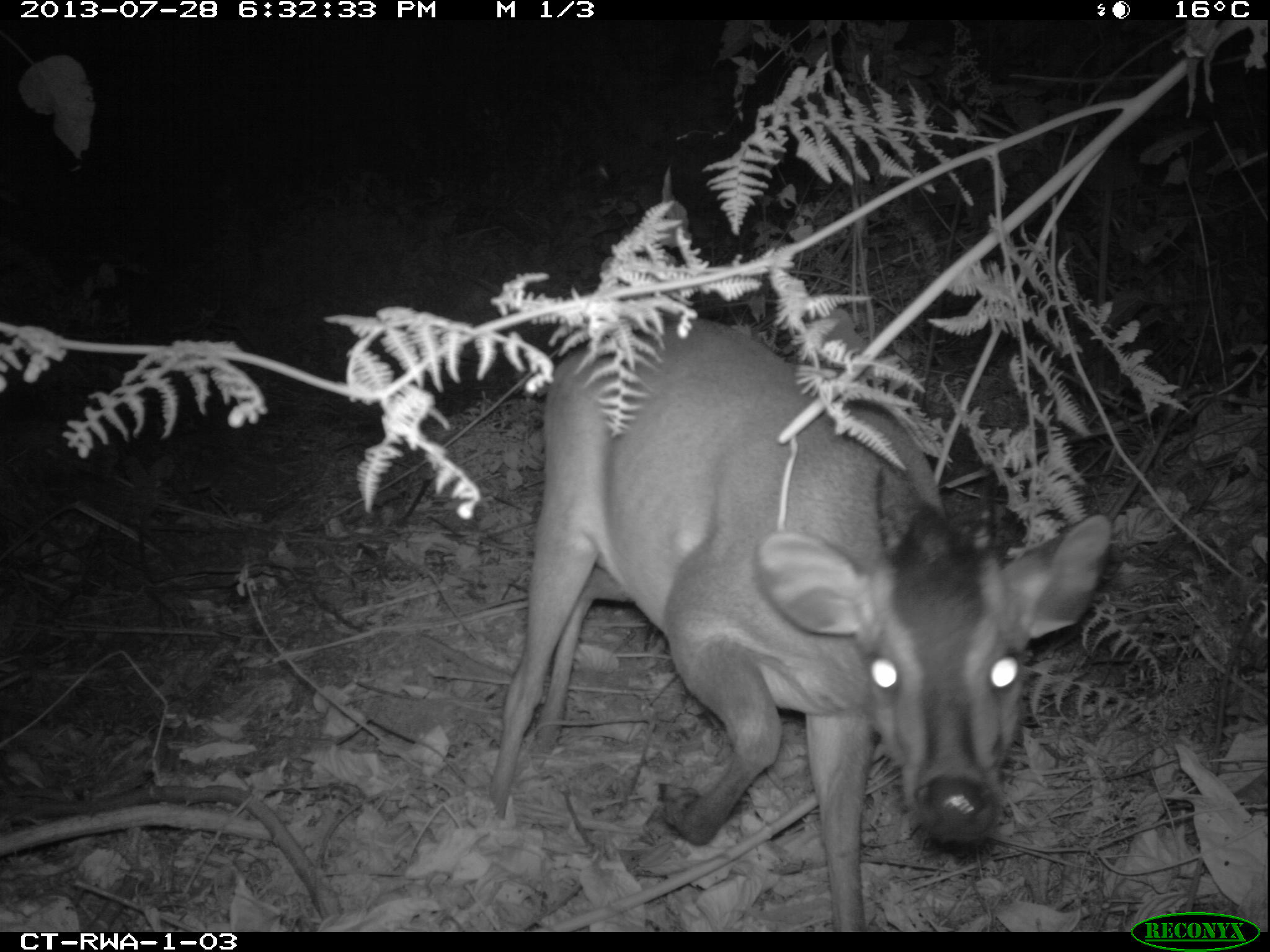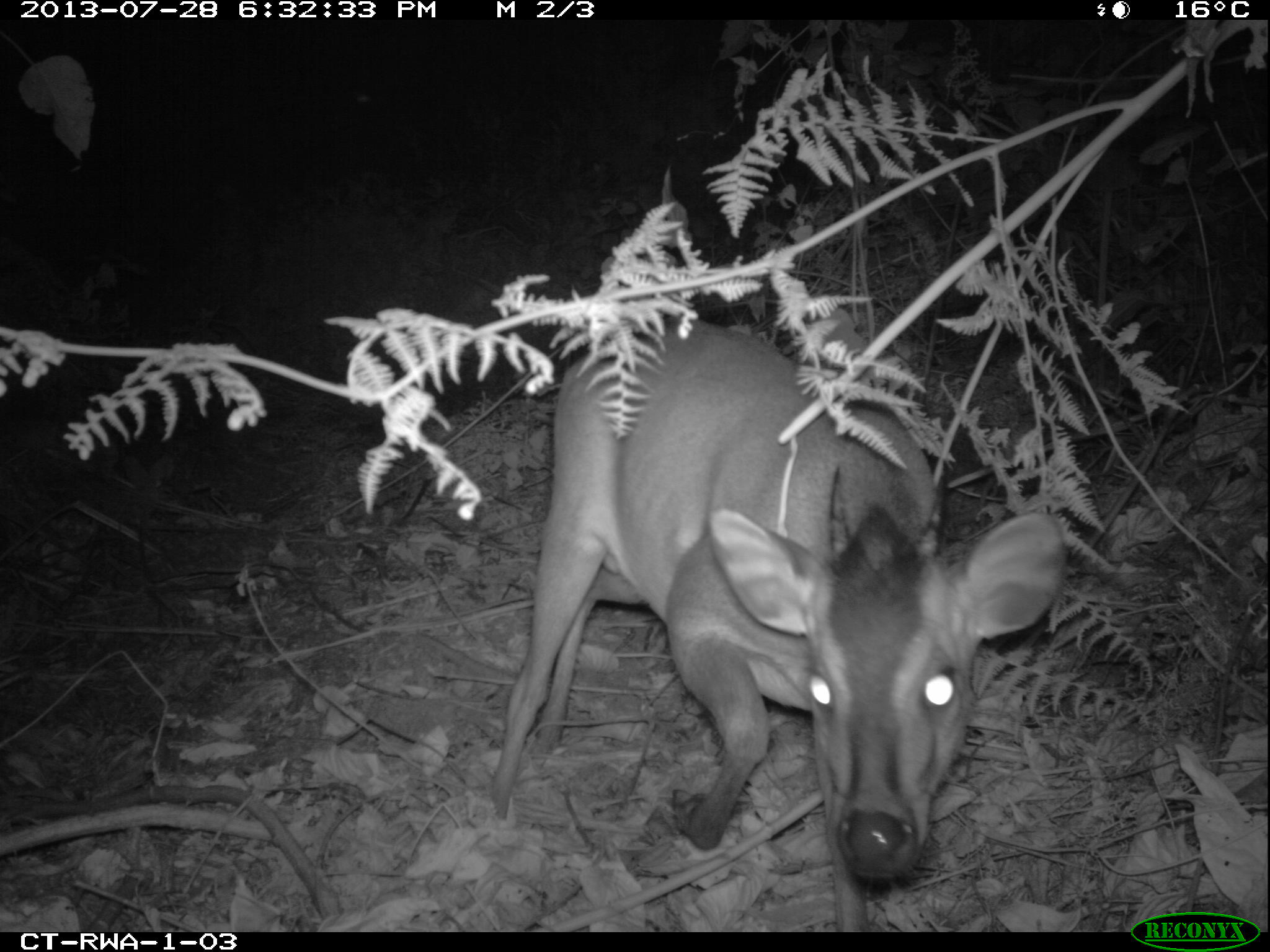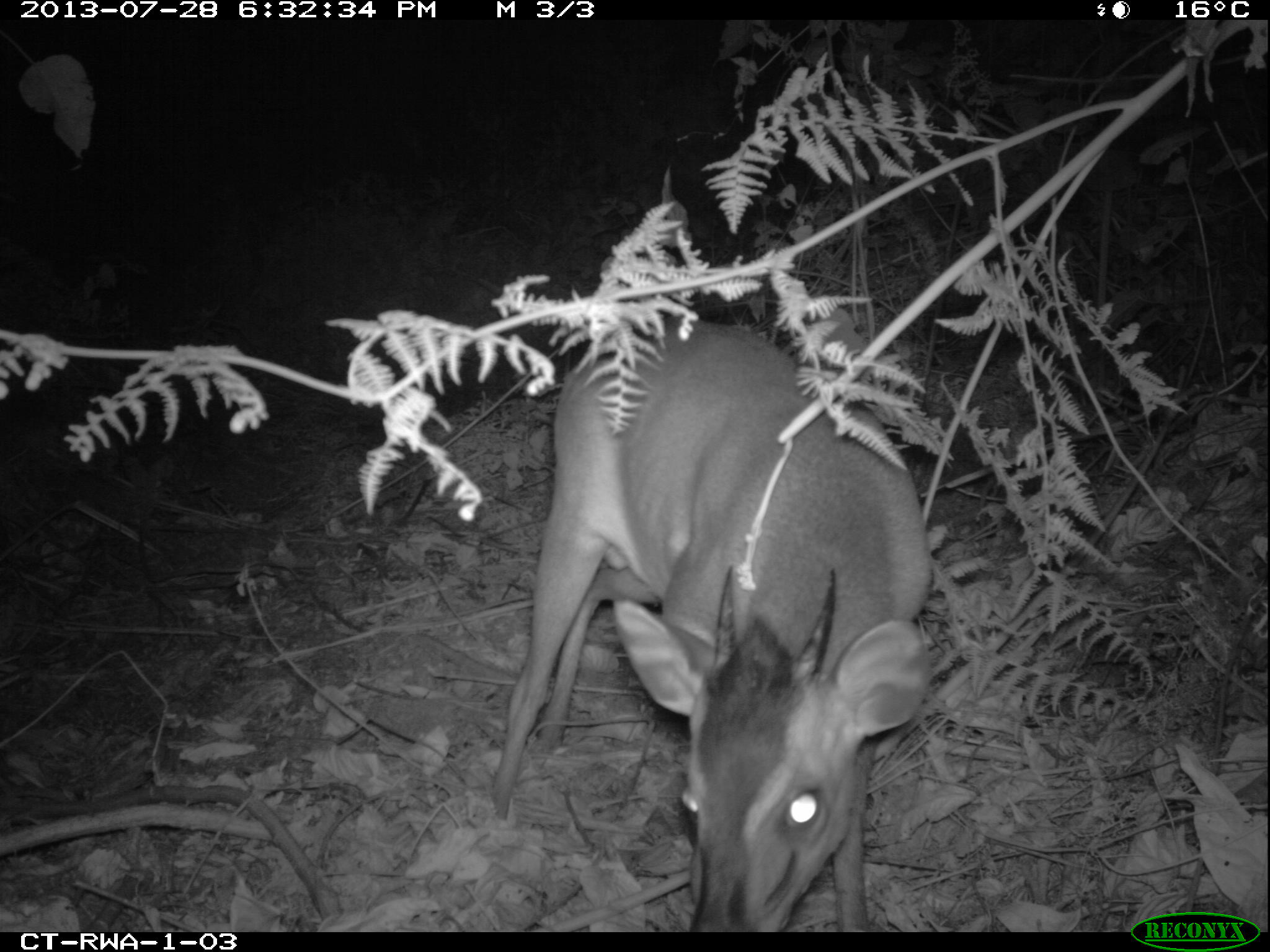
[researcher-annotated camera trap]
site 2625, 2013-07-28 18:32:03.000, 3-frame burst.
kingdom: Animalia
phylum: Chordata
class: Mammalia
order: Artiodactyla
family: Bovidae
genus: Cephalophus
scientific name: Cephalophus nigrifrons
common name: black-fronted duiker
Cephalophus nigrifrons (black-fronted duiker), count 2.